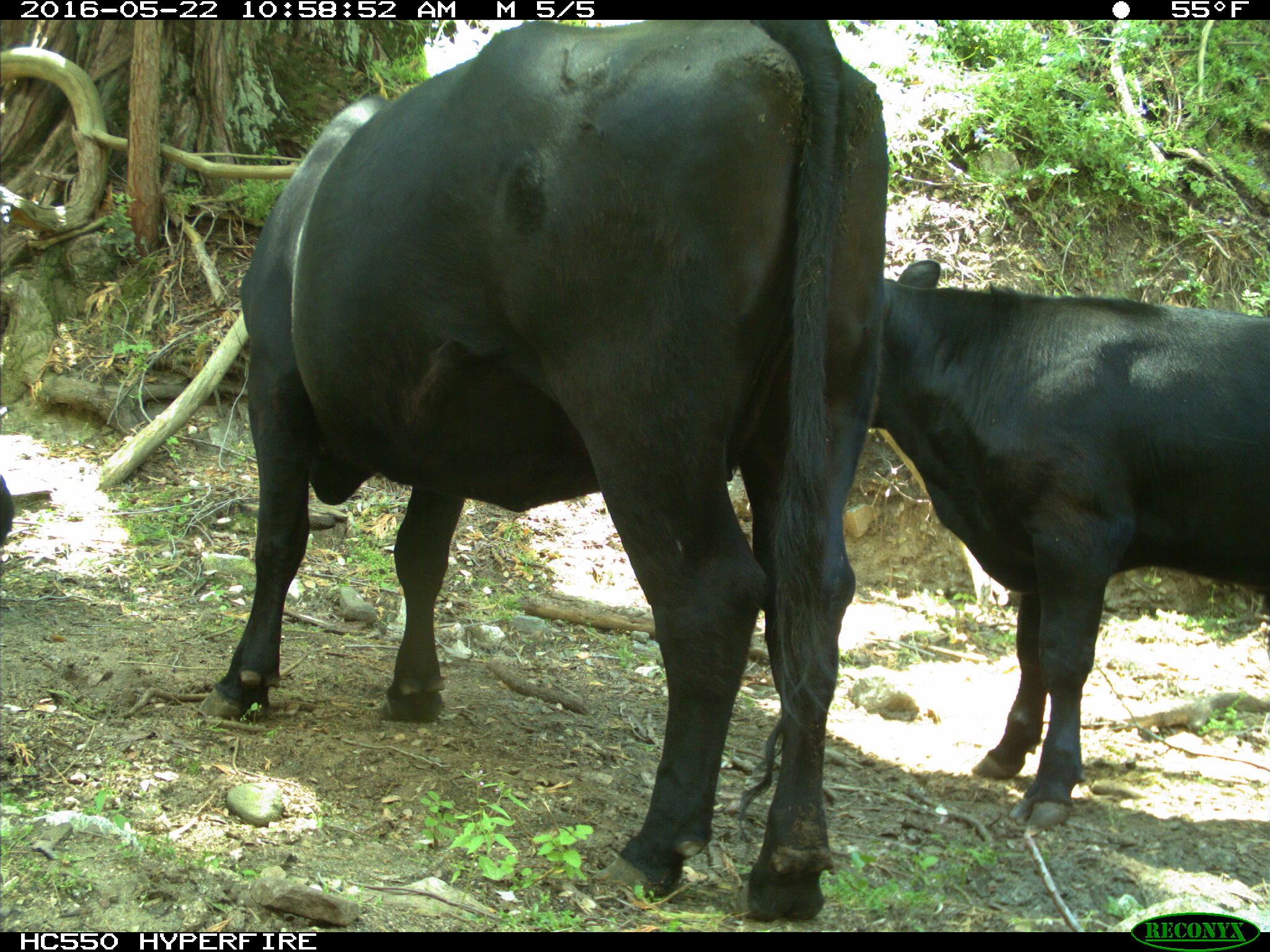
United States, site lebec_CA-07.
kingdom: Animalia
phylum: Chordata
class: Mammalia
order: Artiodactyla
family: Bovidae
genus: Bos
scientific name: Bos taurus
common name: domestic cow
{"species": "Bos taurus (domestic cow)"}